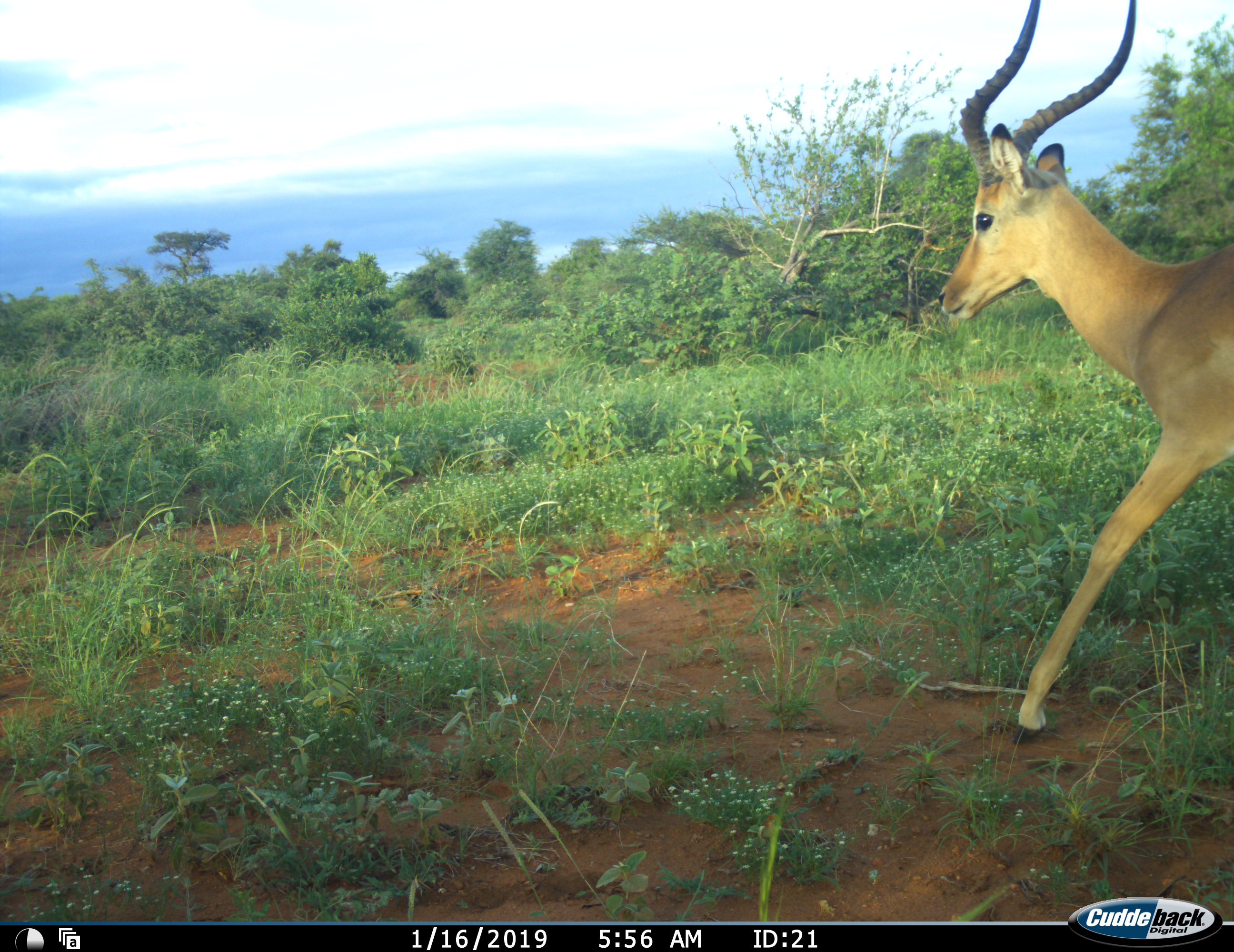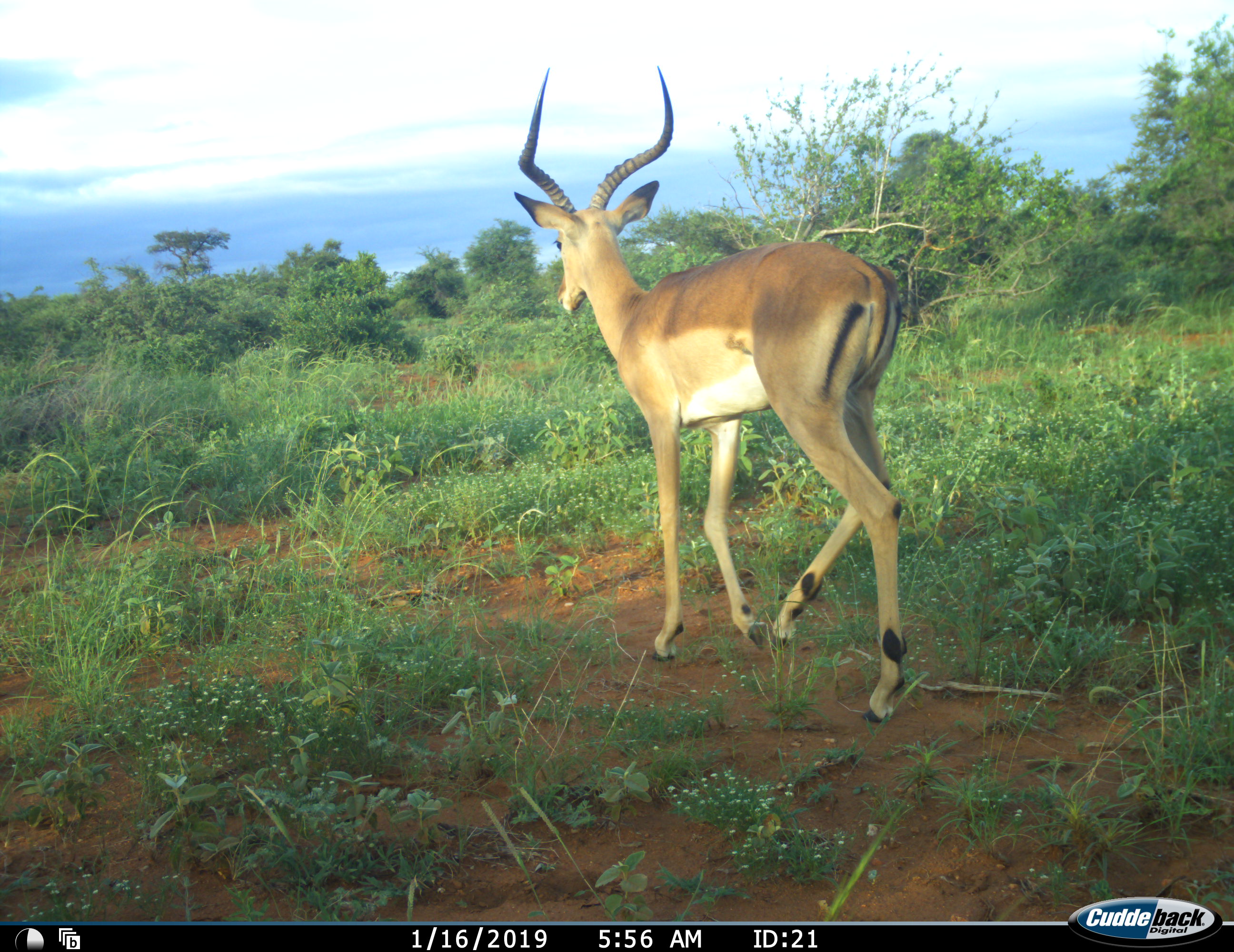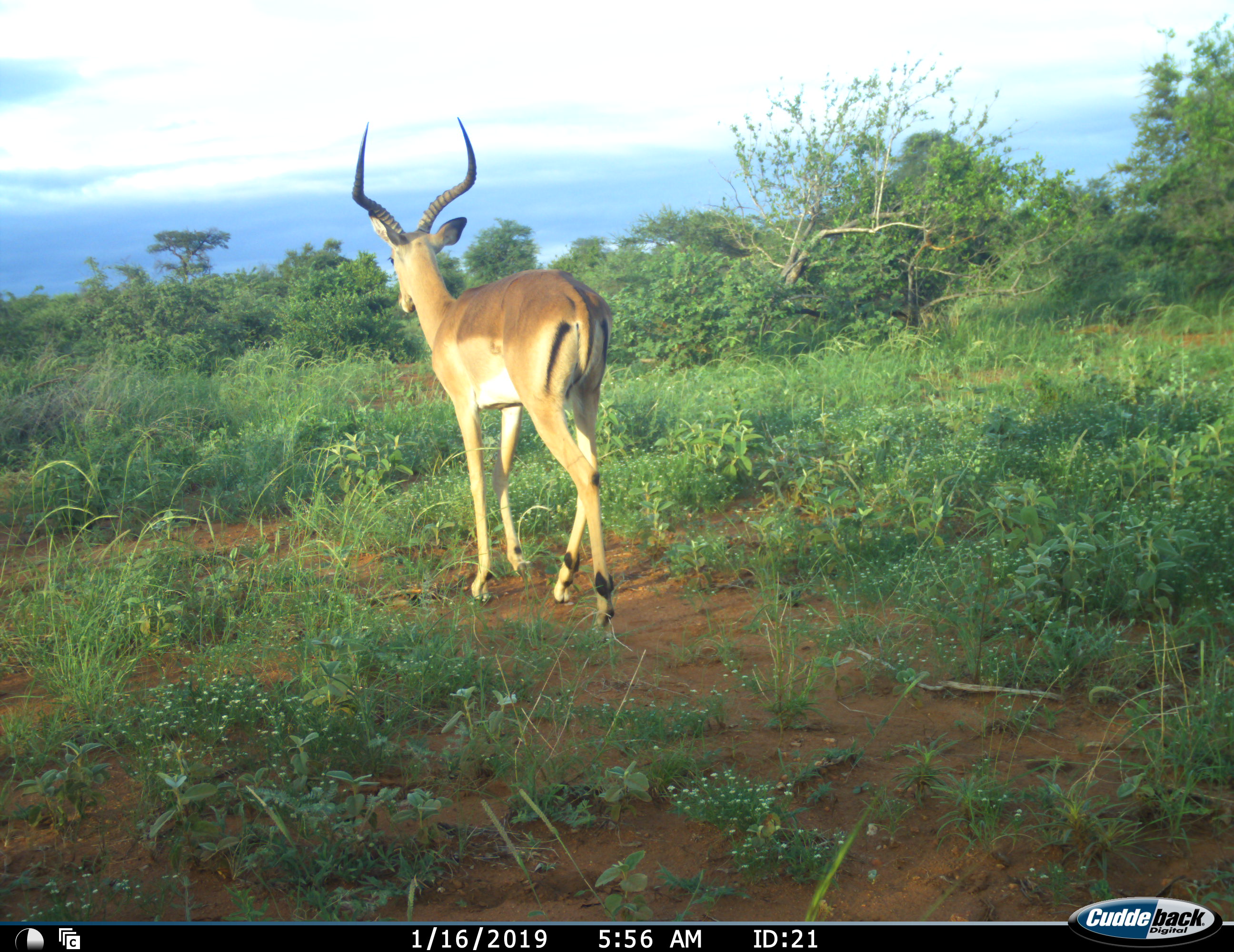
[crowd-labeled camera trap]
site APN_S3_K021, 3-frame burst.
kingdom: Animalia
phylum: Chordata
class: Mammalia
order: Artiodactyla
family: Bovidae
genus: Aepyceros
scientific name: Aepyceros melampus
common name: impala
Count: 1.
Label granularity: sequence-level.